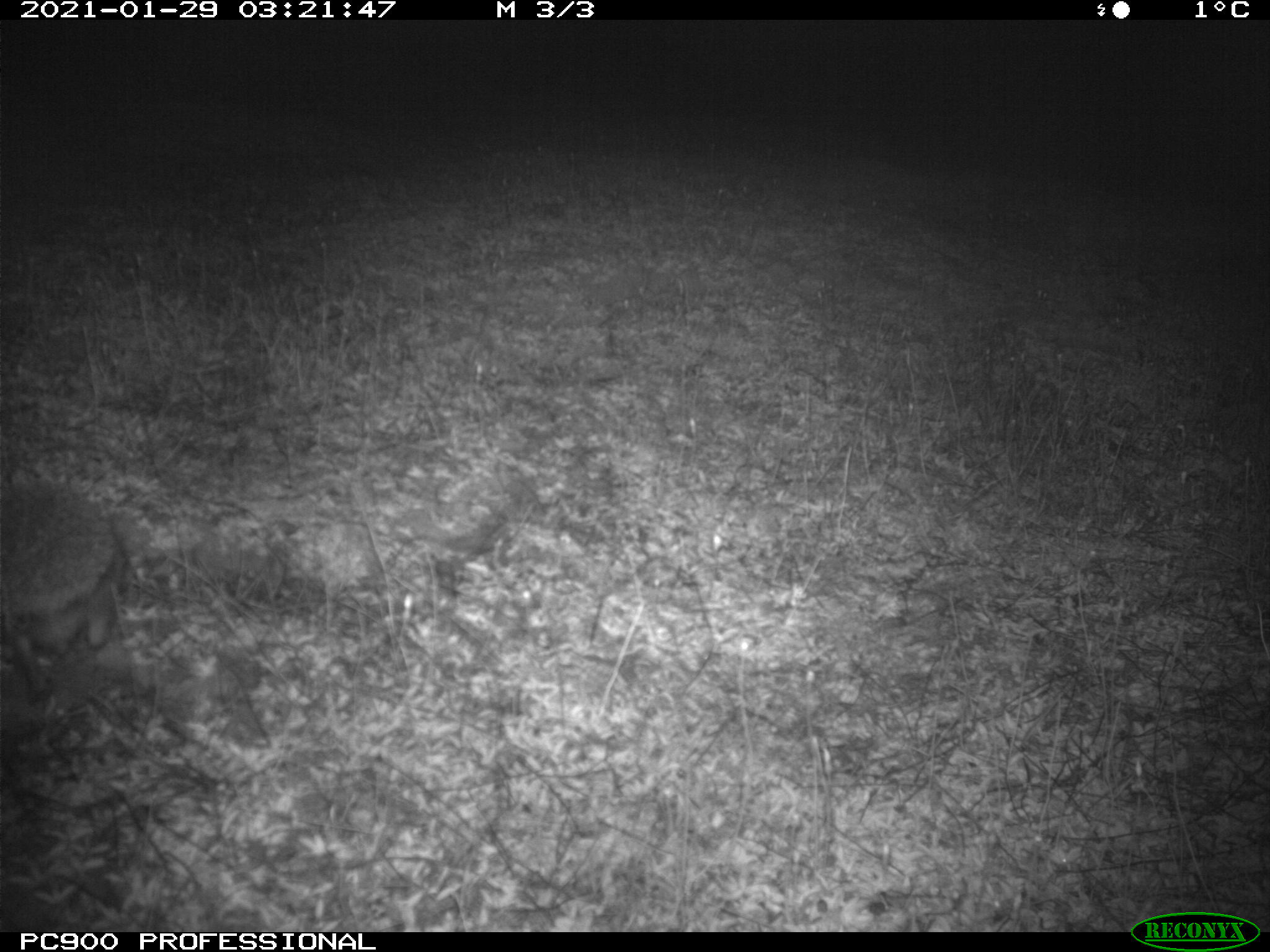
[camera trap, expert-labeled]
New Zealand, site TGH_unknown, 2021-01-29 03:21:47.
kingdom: Animalia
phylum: Chordata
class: Mammalia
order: Eulipotyphla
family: Erinaceidae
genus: Erinaceus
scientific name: Erinaceus europaeus europaeus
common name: european hedgehog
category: hedgehog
Hedgehog (european hedgehog) (Erinaceus europaeus europaeus).